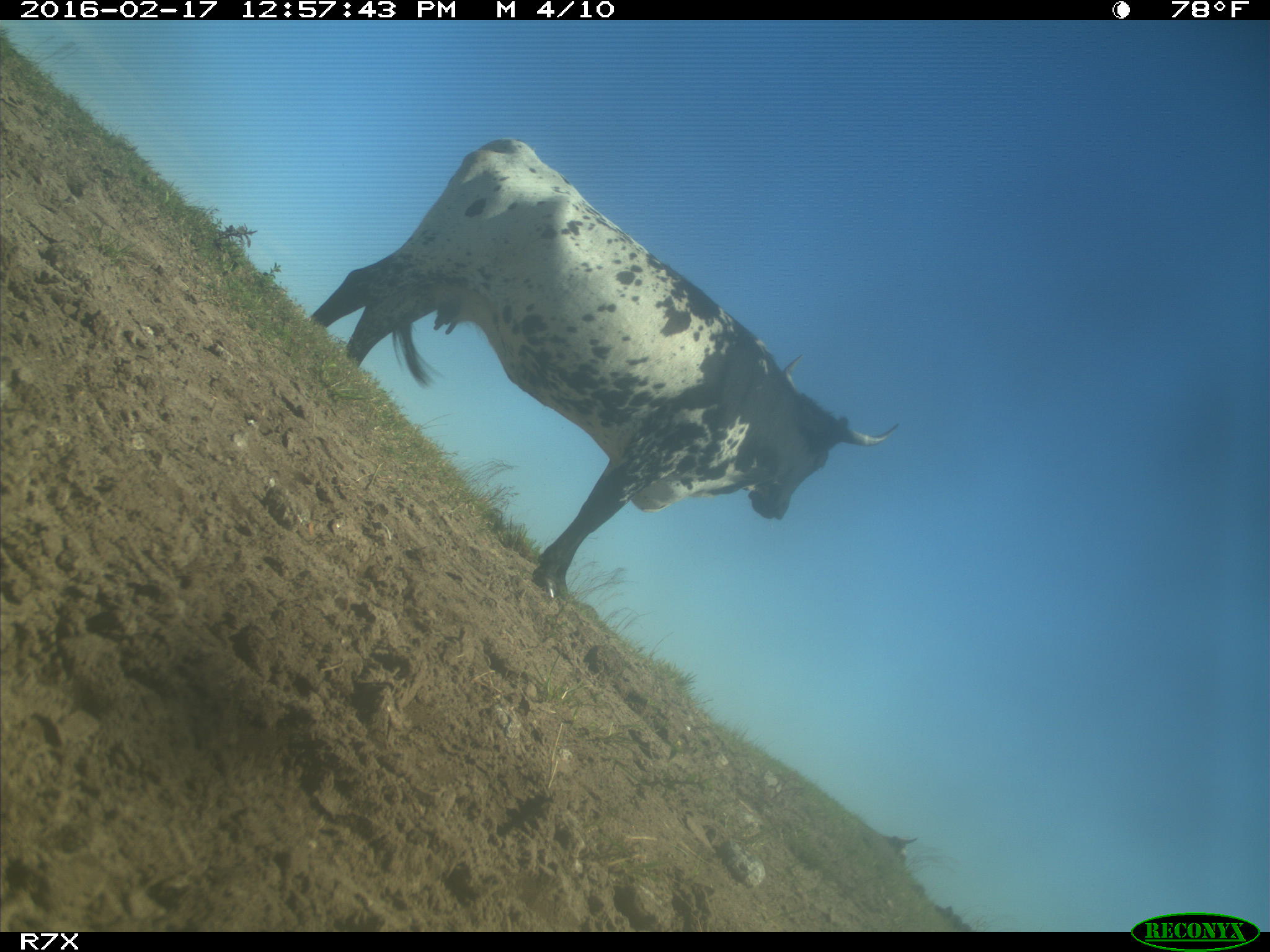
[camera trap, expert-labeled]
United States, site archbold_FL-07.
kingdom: Animalia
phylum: Chordata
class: Mammalia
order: Artiodactyla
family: Bovidae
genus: Bos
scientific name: Bos taurus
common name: domestic cow